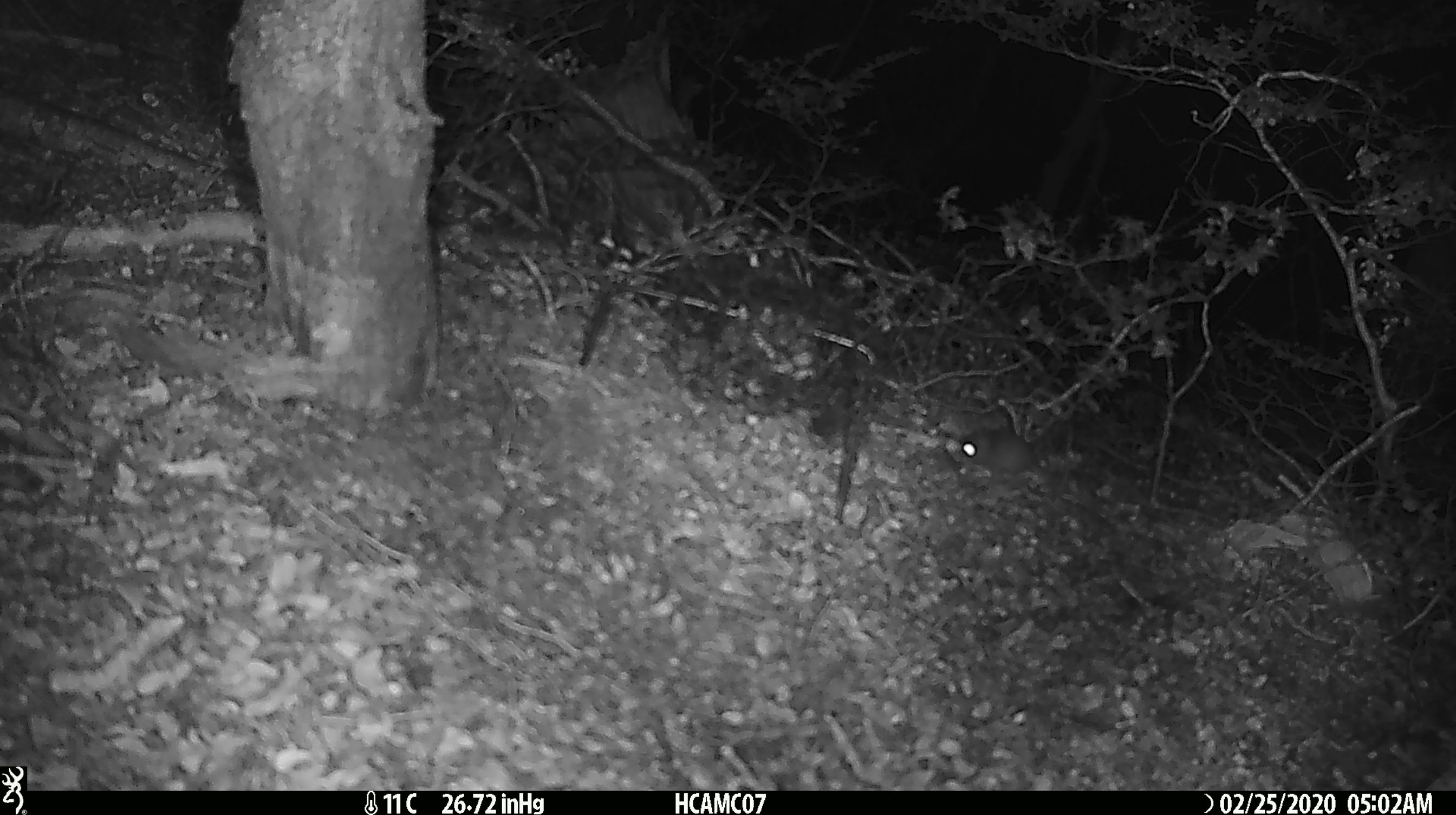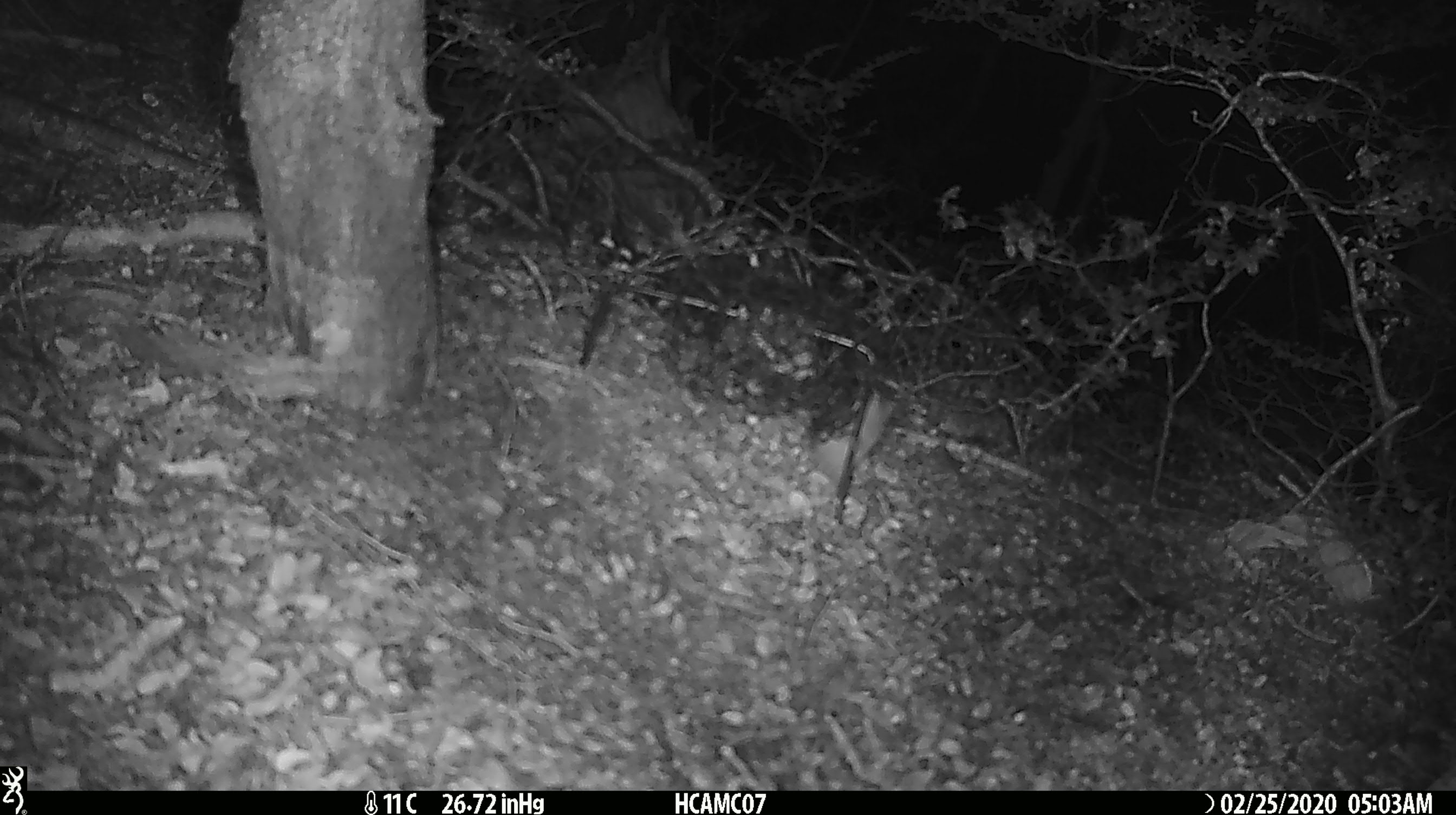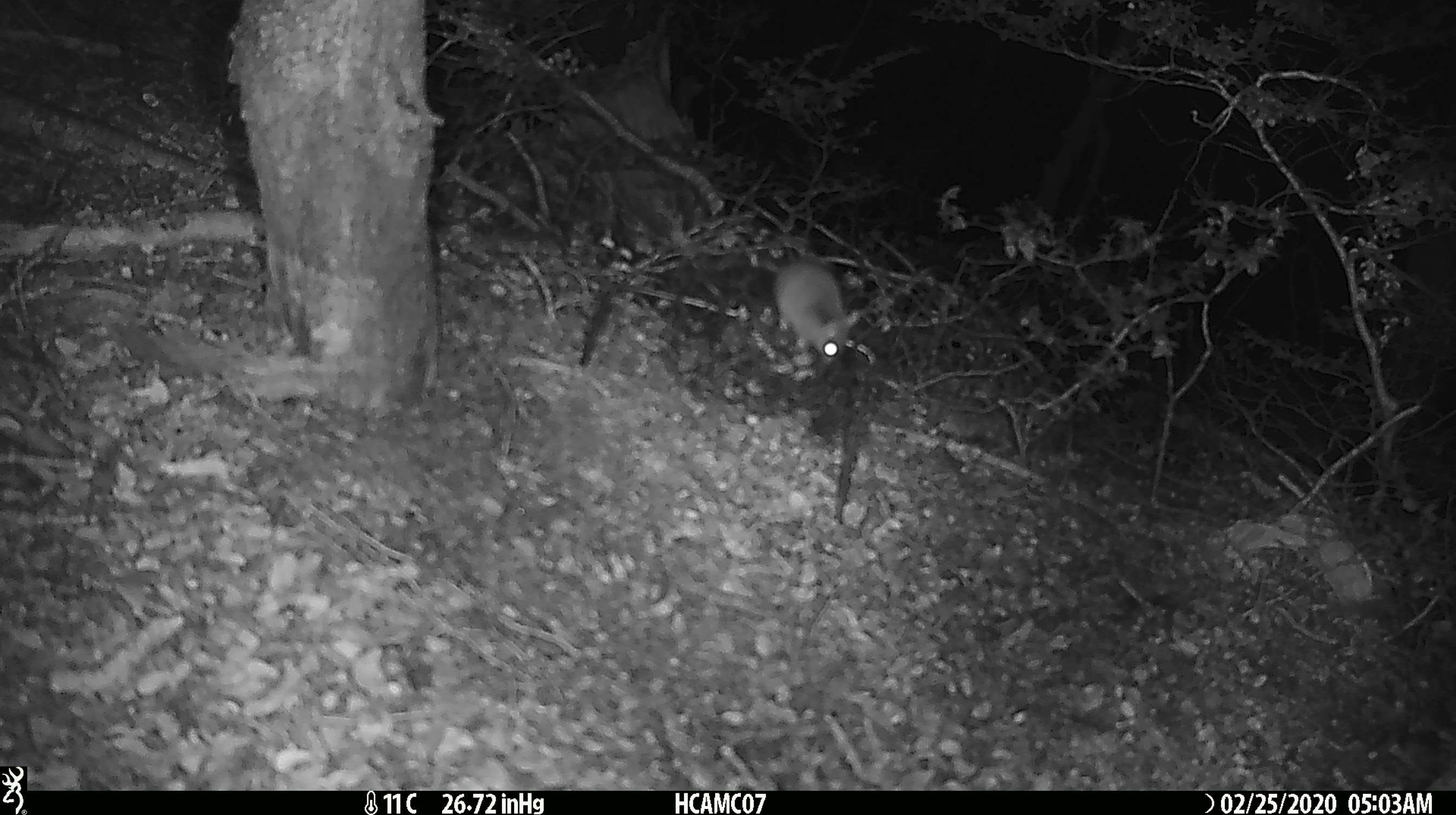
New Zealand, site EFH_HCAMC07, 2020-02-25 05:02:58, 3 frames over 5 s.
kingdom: Animalia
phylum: Chordata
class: Mammalia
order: Rodentia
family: Muridae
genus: Mus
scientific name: Mus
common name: mouse